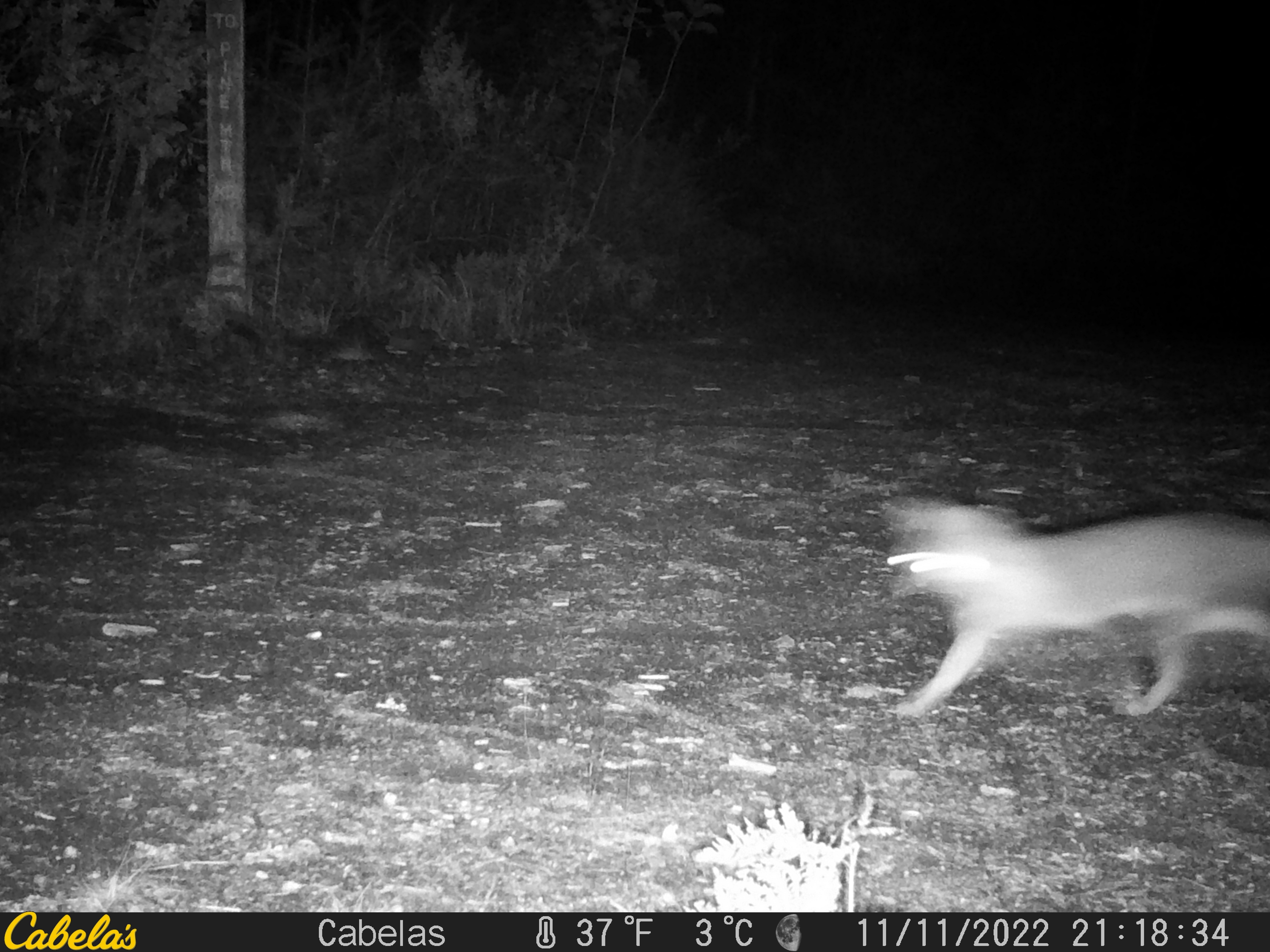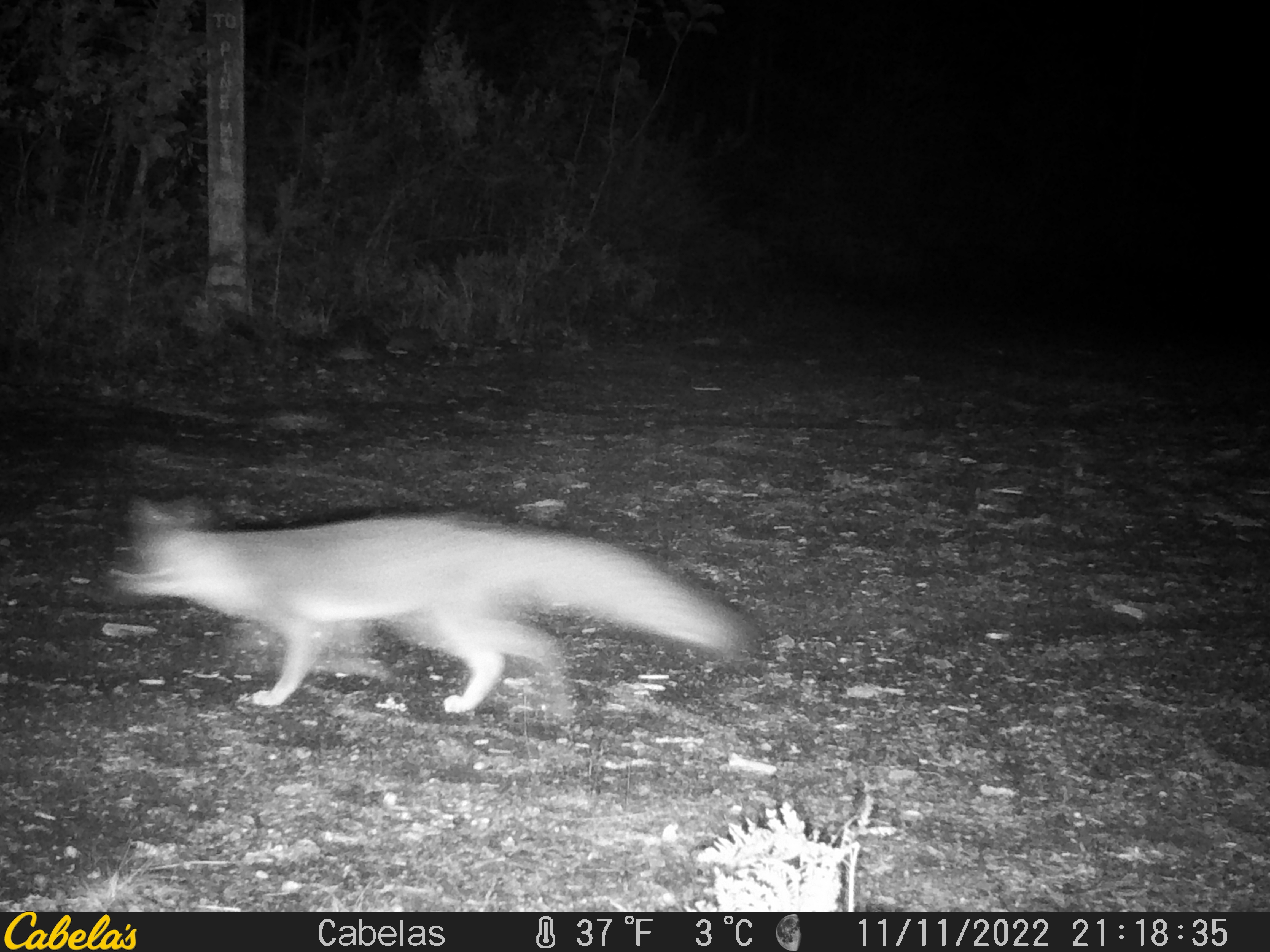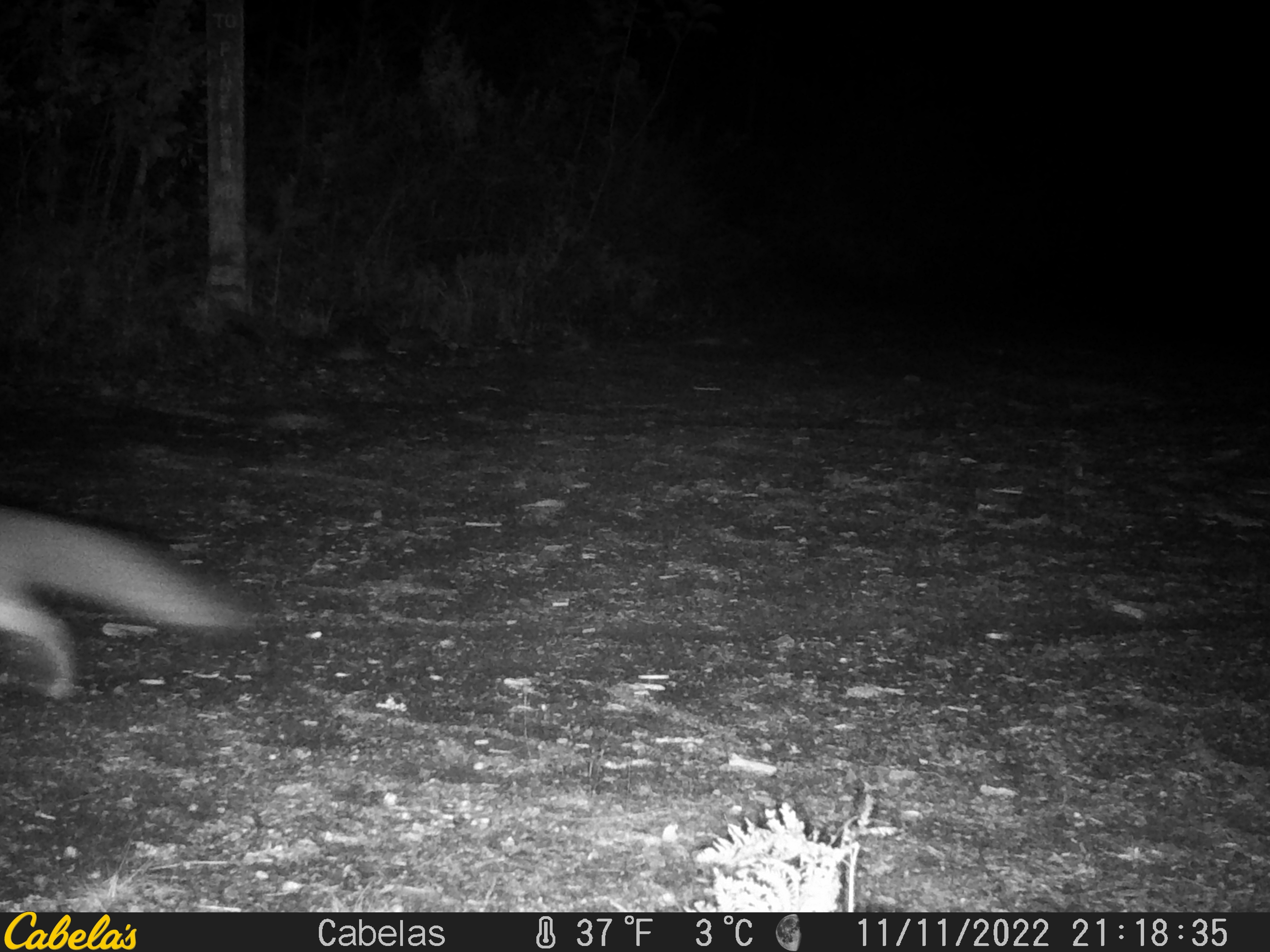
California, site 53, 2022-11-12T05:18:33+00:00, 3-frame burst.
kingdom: Animalia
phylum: Chordata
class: Mammalia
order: Carnivora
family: Canidae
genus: Urocyon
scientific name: Urocyon cinereoargenteus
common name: gray fox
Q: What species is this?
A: Gray fox (Urocyon cinereoargenteus).